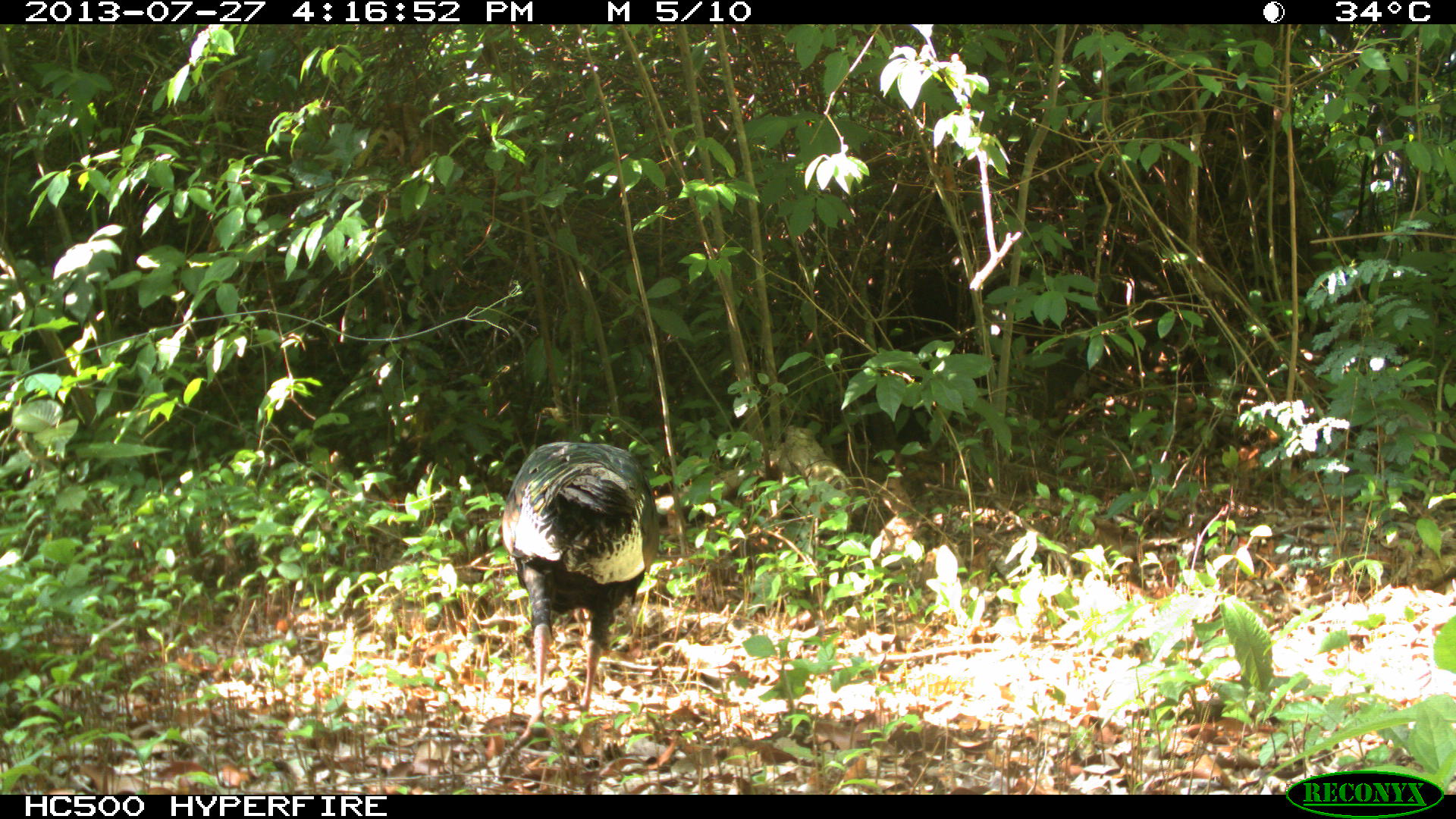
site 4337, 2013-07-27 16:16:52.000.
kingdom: Animalia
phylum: Chordata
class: Aves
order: Galliformes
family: Phasianidae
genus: Meleagris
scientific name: Meleagris ocellata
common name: ocellated turkey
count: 1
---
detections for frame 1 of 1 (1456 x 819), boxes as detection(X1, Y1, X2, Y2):
meleagris ocellata: detection(492, 437, 680, 776)